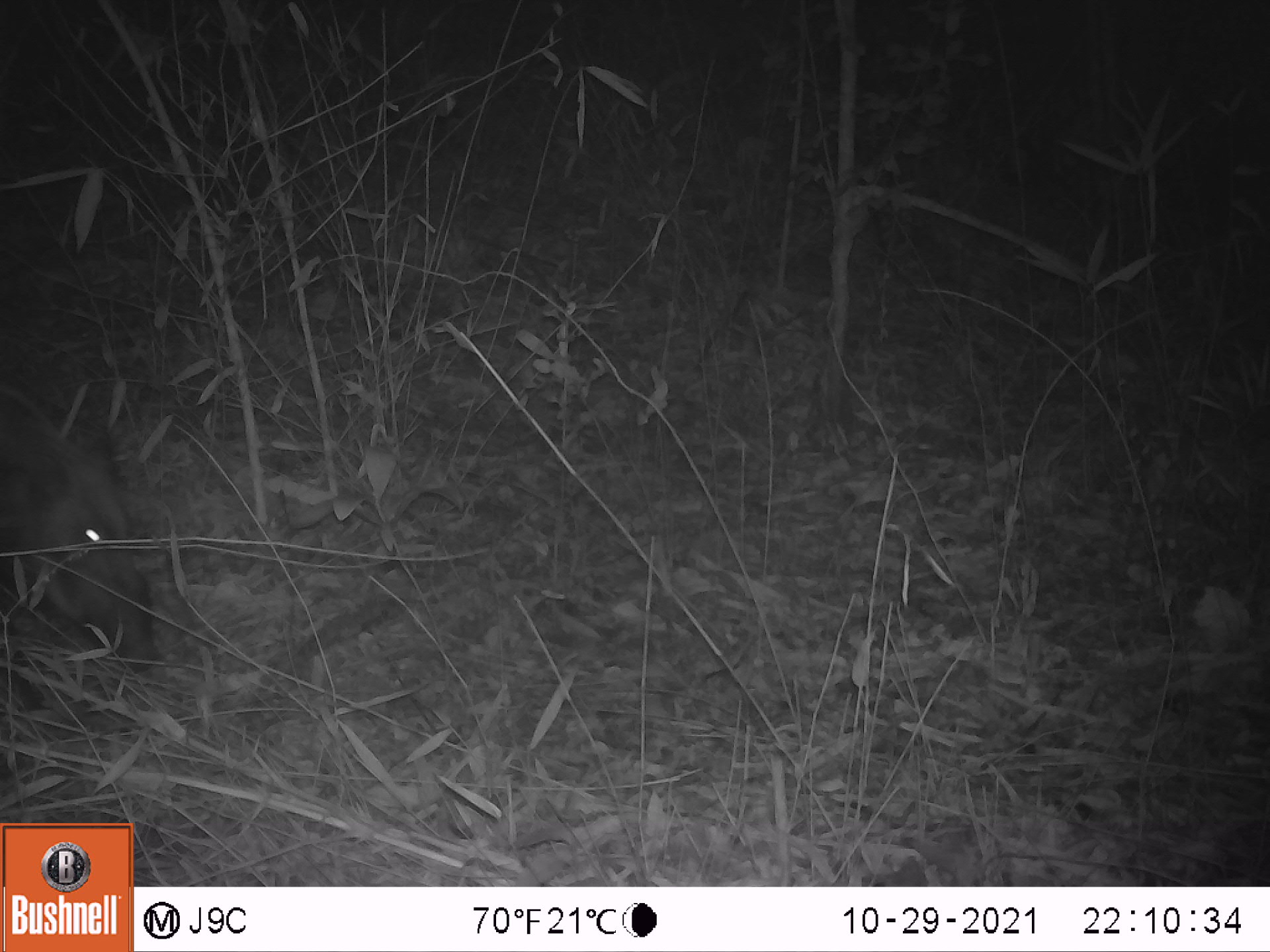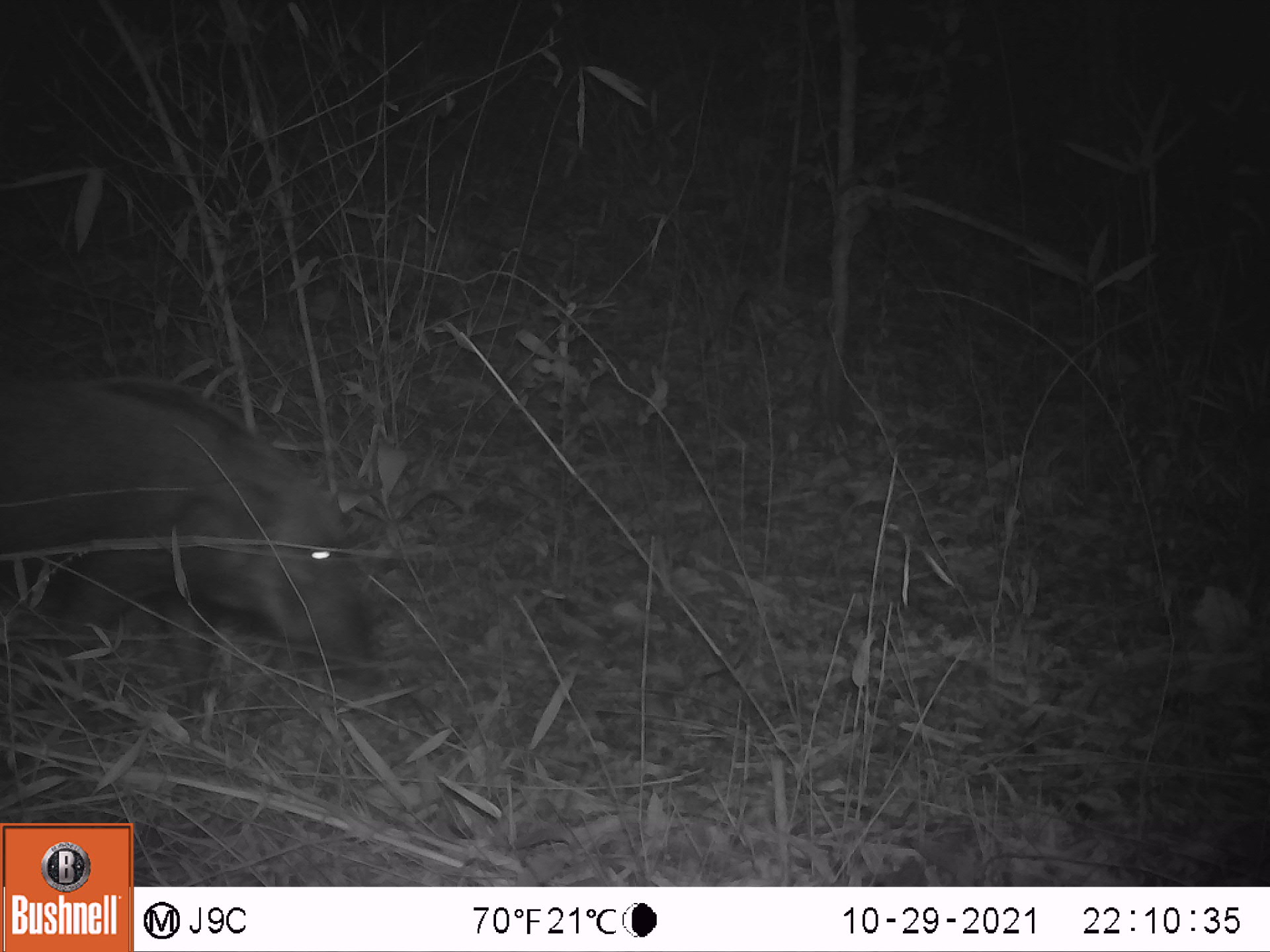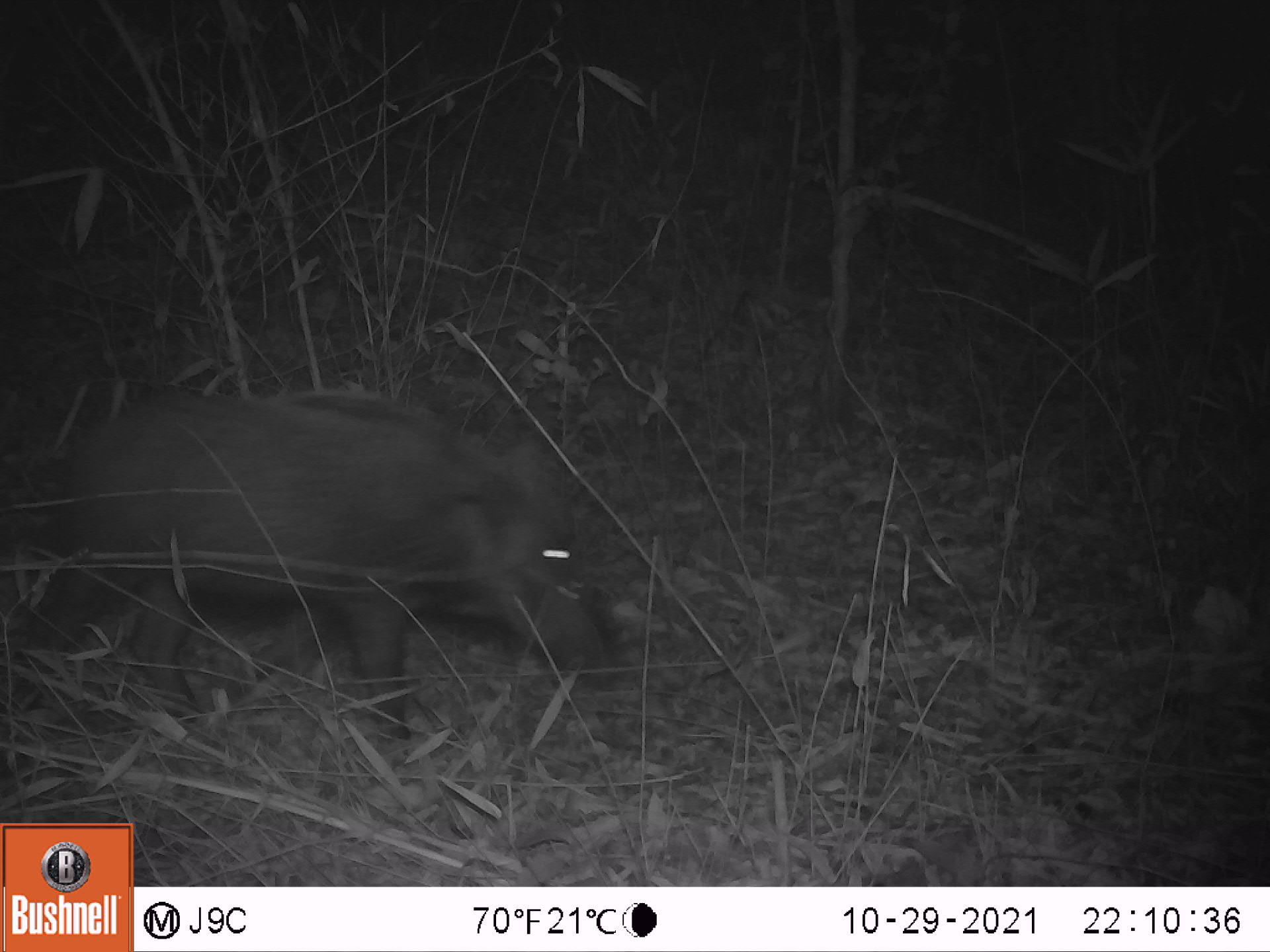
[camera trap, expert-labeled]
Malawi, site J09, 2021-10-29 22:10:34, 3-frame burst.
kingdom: Animalia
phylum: Chordata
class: Mammalia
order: Artiodactyla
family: Suidae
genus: Potamochoerus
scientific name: Potamochoerus larvatus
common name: bushpig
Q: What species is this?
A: Bushpig (Potamochoerus larvatus).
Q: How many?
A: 1.